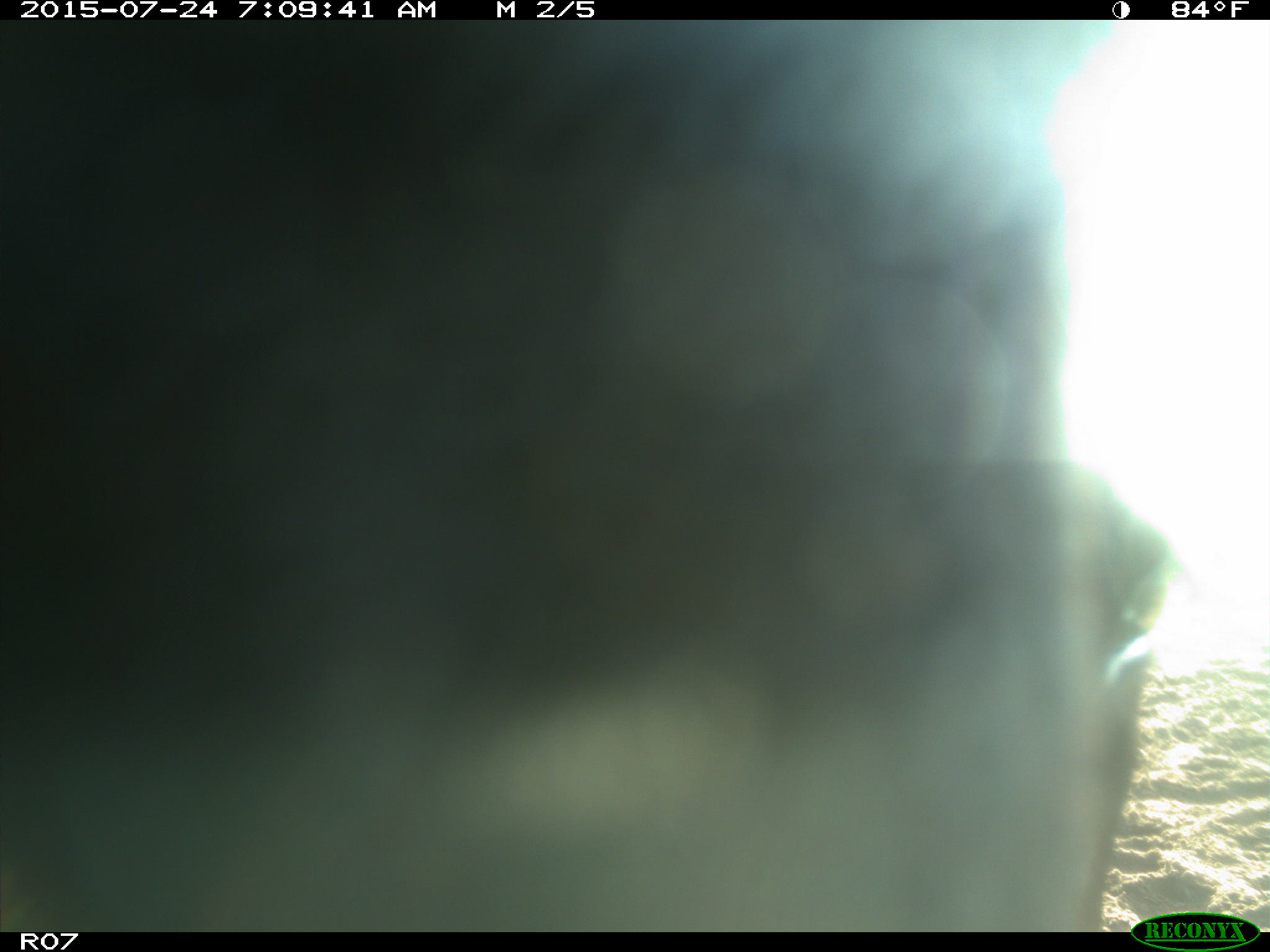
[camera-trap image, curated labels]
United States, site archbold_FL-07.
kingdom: Animalia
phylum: Chordata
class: Mammalia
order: Artiodactyla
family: Bovidae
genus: Bos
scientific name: Bos taurus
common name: domestic cow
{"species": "Bos taurus (domestic cow)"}